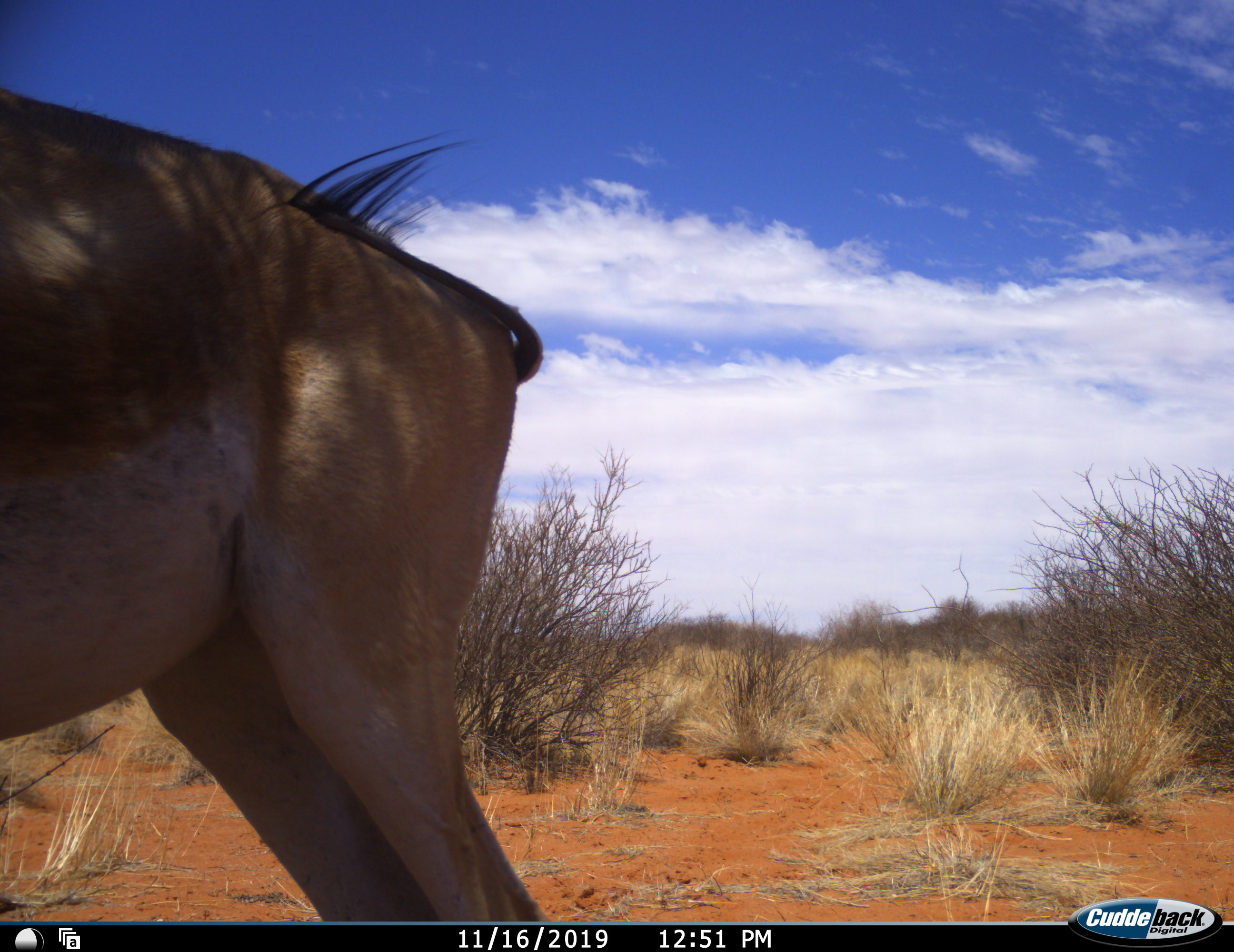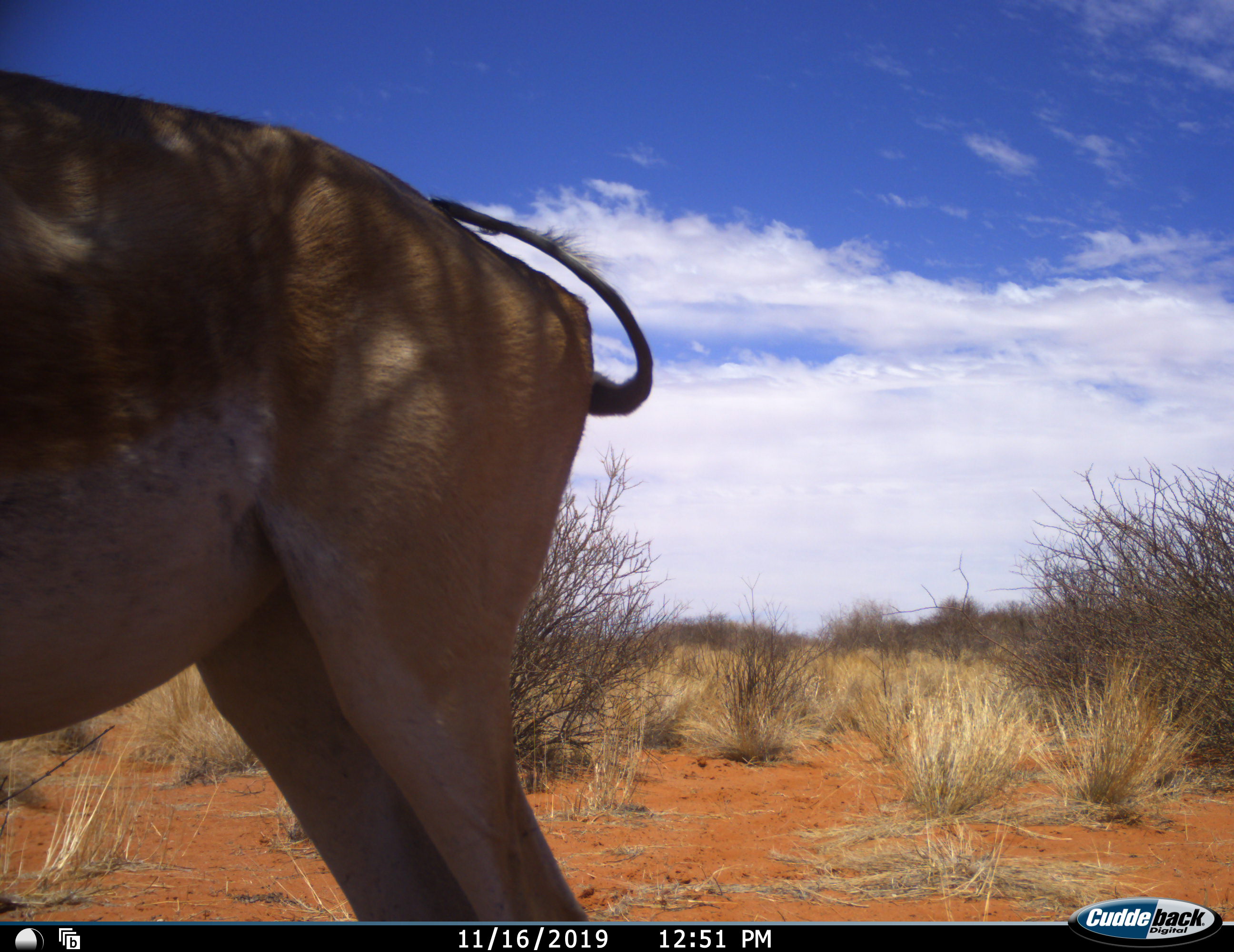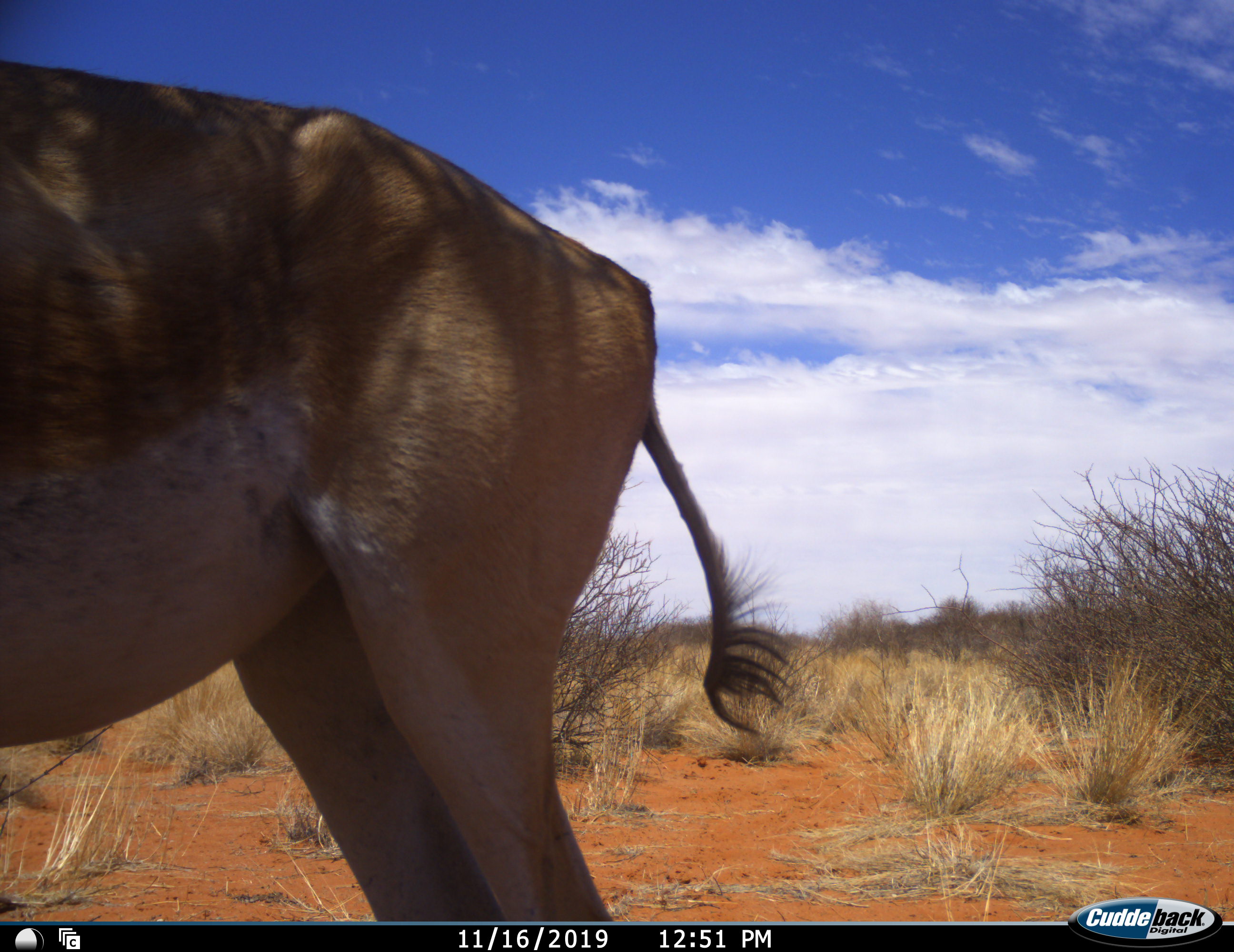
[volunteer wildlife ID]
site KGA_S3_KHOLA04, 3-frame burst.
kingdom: Animalia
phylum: Chordata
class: Mammalia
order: Artiodactyla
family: Bovidae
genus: Antidorcas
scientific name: Antidorcas marsupialis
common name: springbok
Springbok (Antidorcas marsupialis), count 1. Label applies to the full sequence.